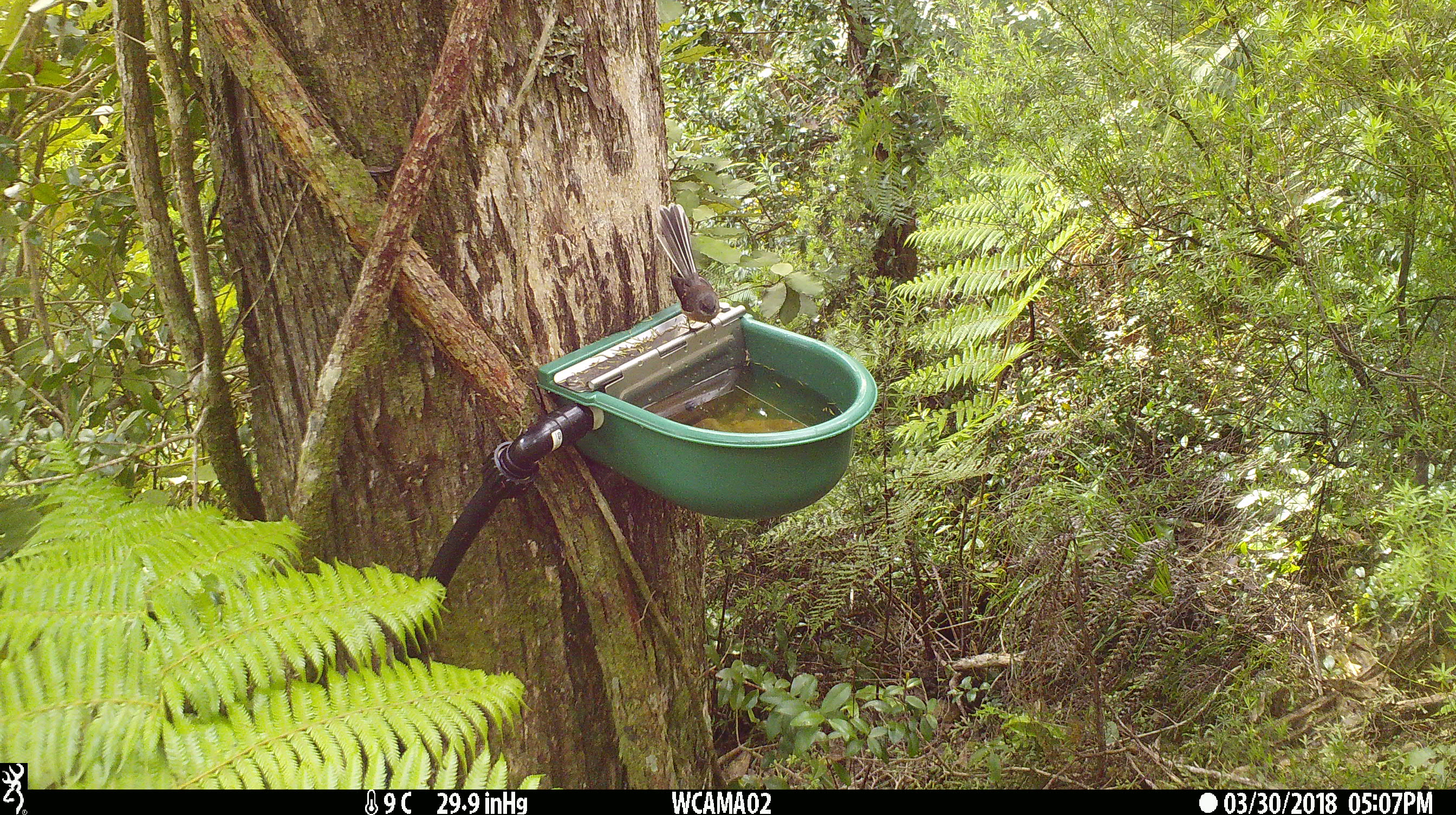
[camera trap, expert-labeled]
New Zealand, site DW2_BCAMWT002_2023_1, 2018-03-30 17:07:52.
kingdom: Animalia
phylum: Chordata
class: Aves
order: Passeriformes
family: Rhipiduridae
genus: Rhipidura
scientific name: Rhipidura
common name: fantails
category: fantail